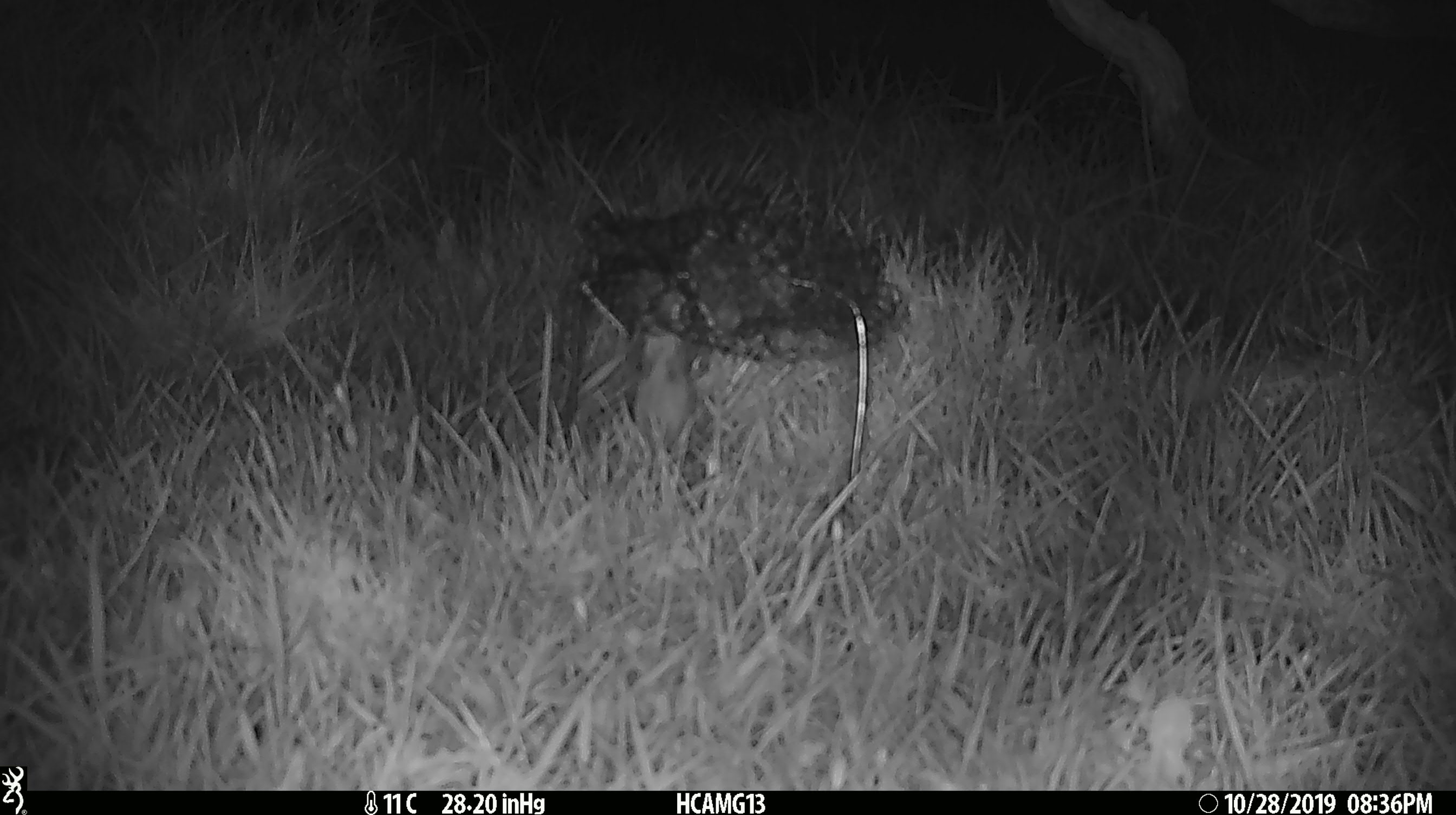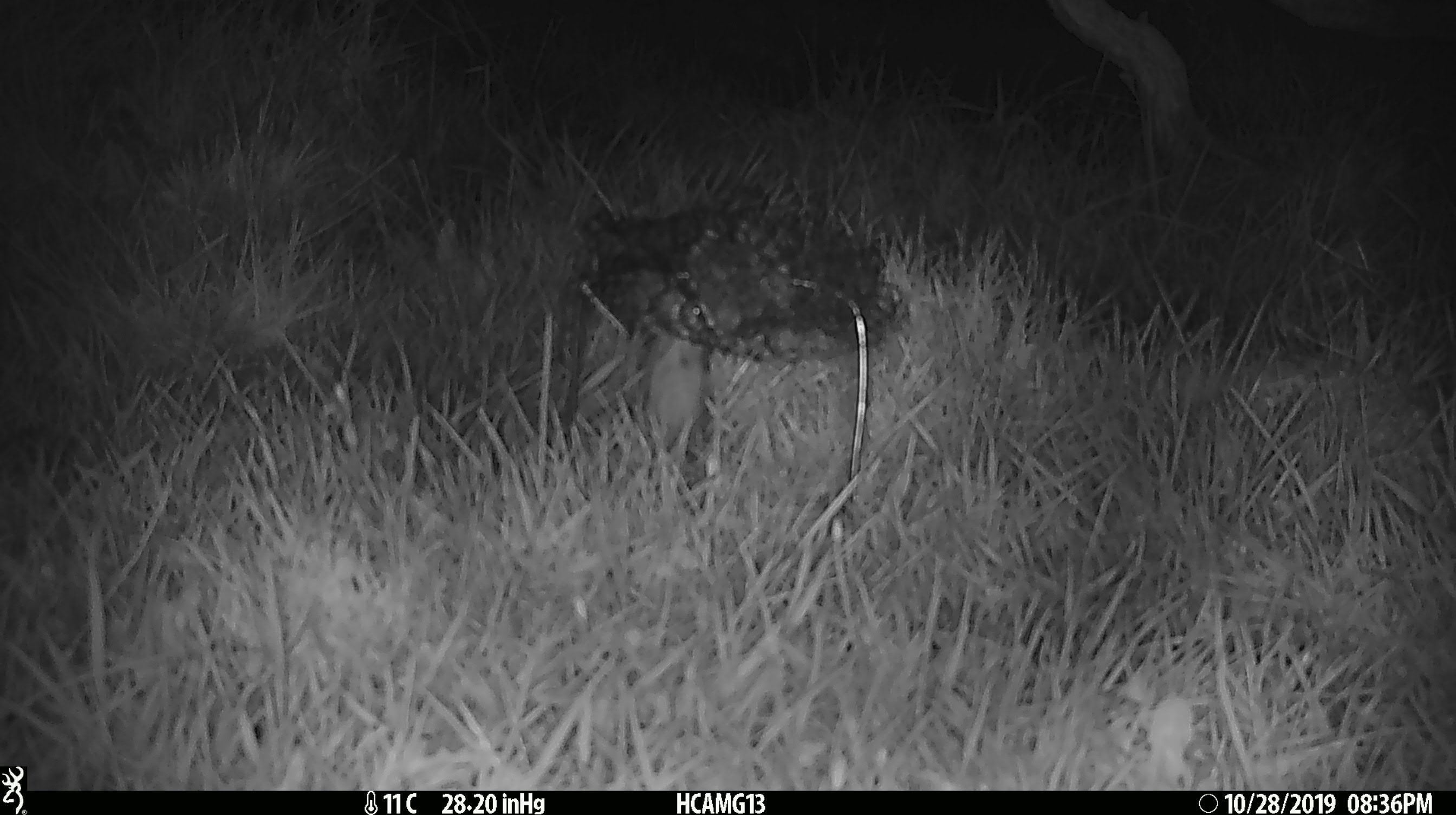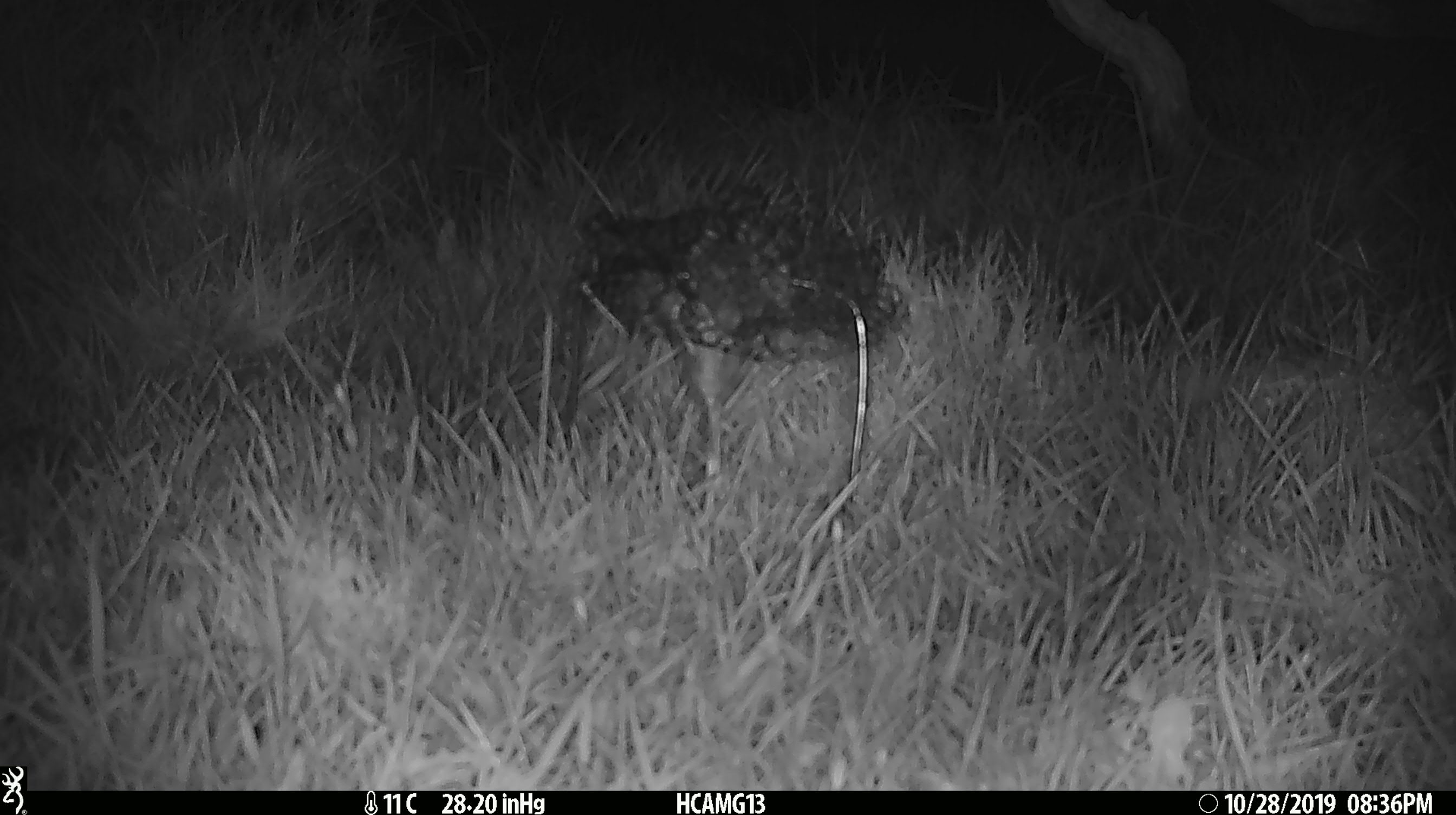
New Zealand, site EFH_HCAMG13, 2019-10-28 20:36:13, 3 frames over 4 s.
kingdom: Animalia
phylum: Chordata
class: Mammalia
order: Rodentia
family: Muridae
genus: Mus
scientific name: Mus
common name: mouse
Mouse (Mus).